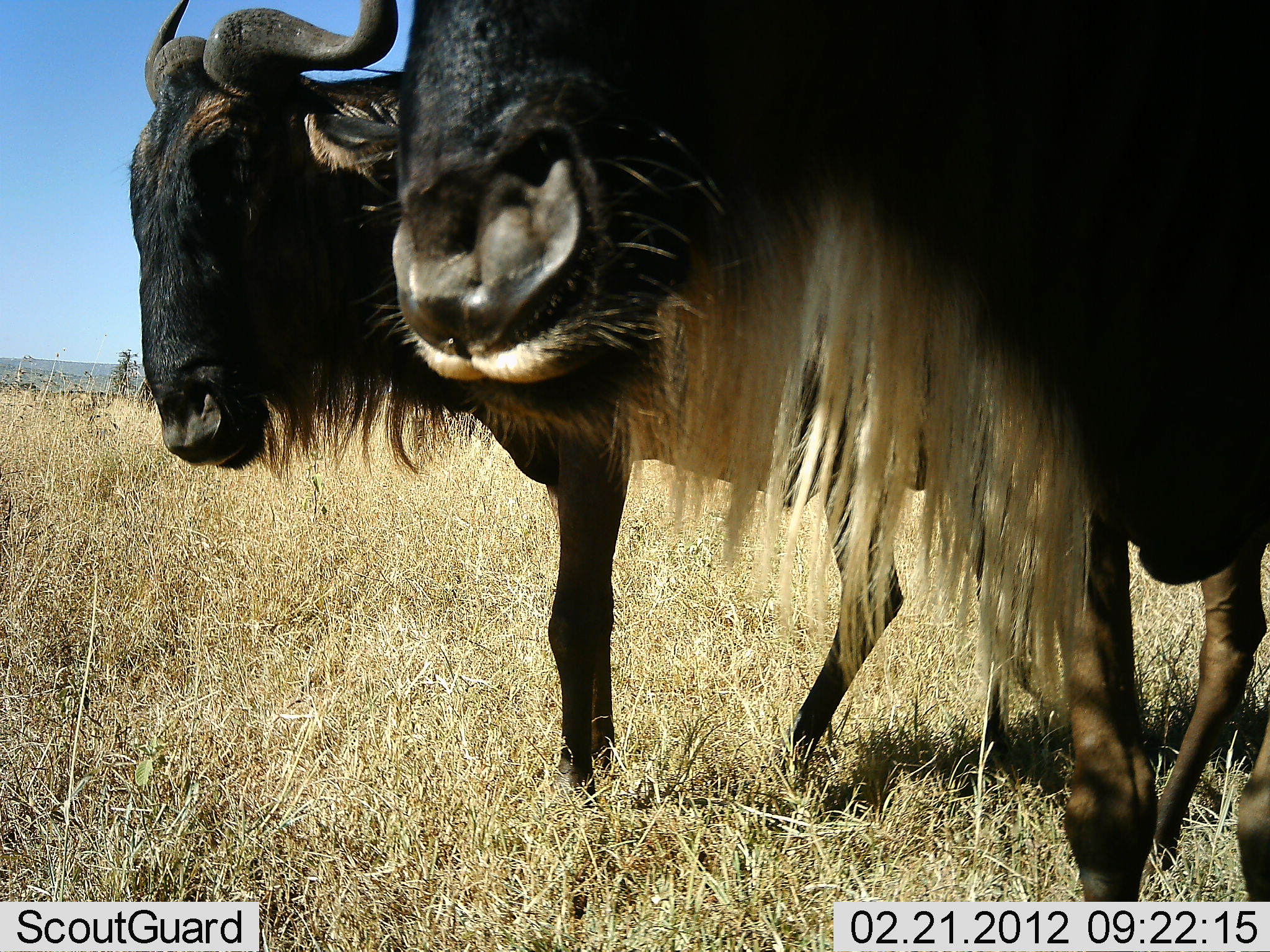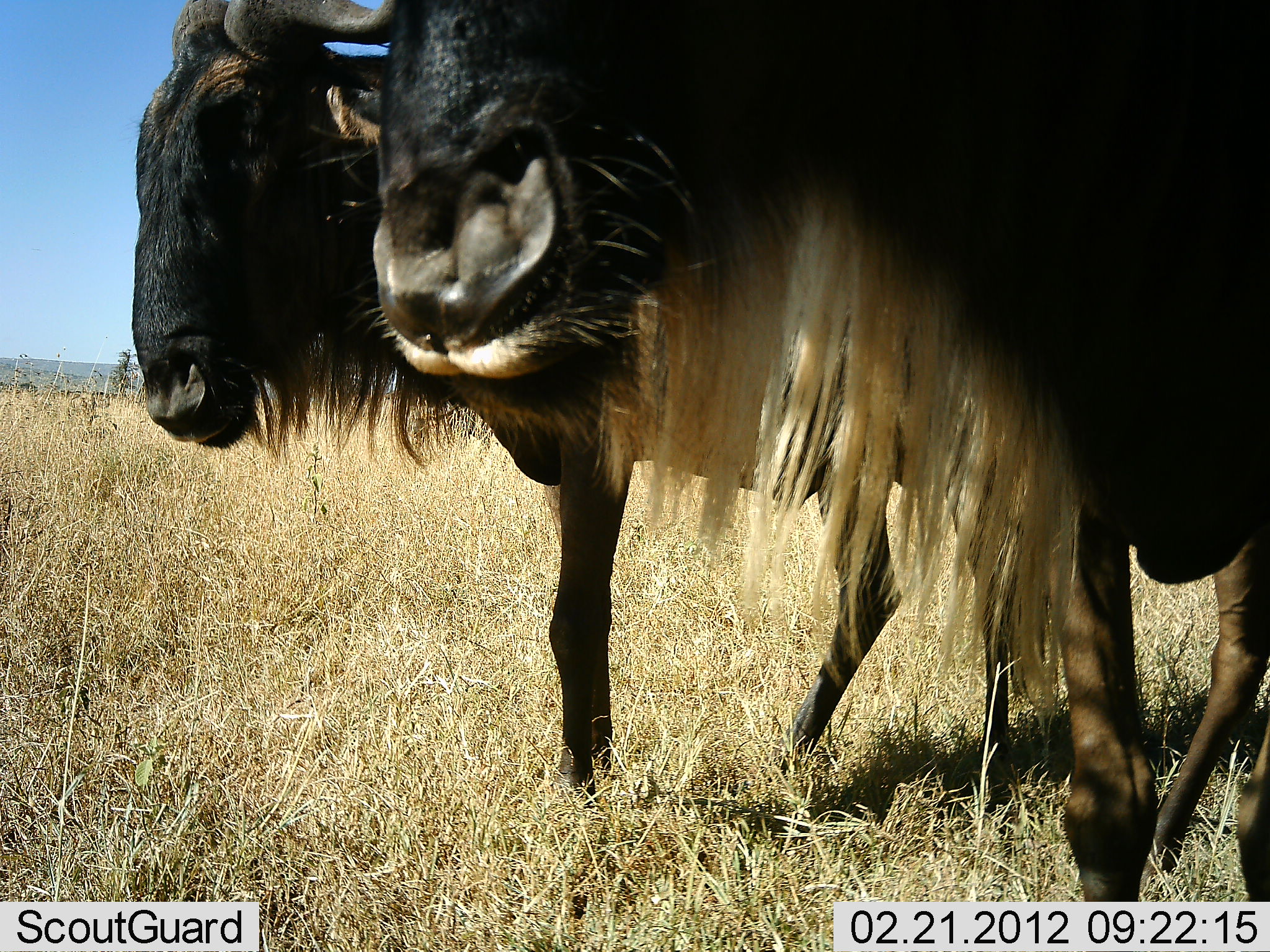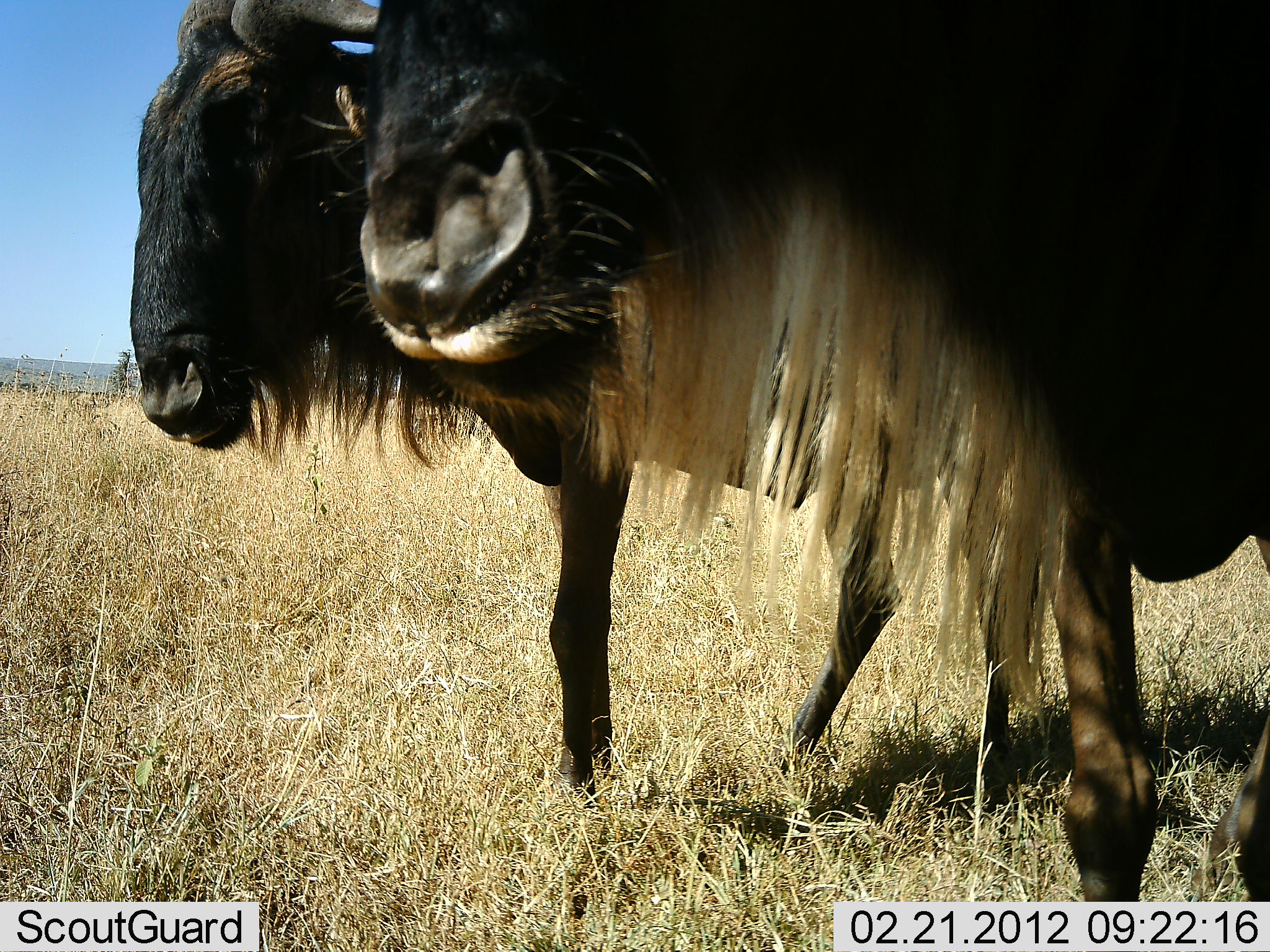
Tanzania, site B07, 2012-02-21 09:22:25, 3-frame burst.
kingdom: Animalia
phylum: Chordata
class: Mammalia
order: Artiodactyla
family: Bovidae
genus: Connochaetes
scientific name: Connochaetes taurinus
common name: blue wildebeest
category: wildebeest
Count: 2.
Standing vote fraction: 100%.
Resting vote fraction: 0%.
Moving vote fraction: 0%.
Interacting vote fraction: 0%.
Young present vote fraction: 0%.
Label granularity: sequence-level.